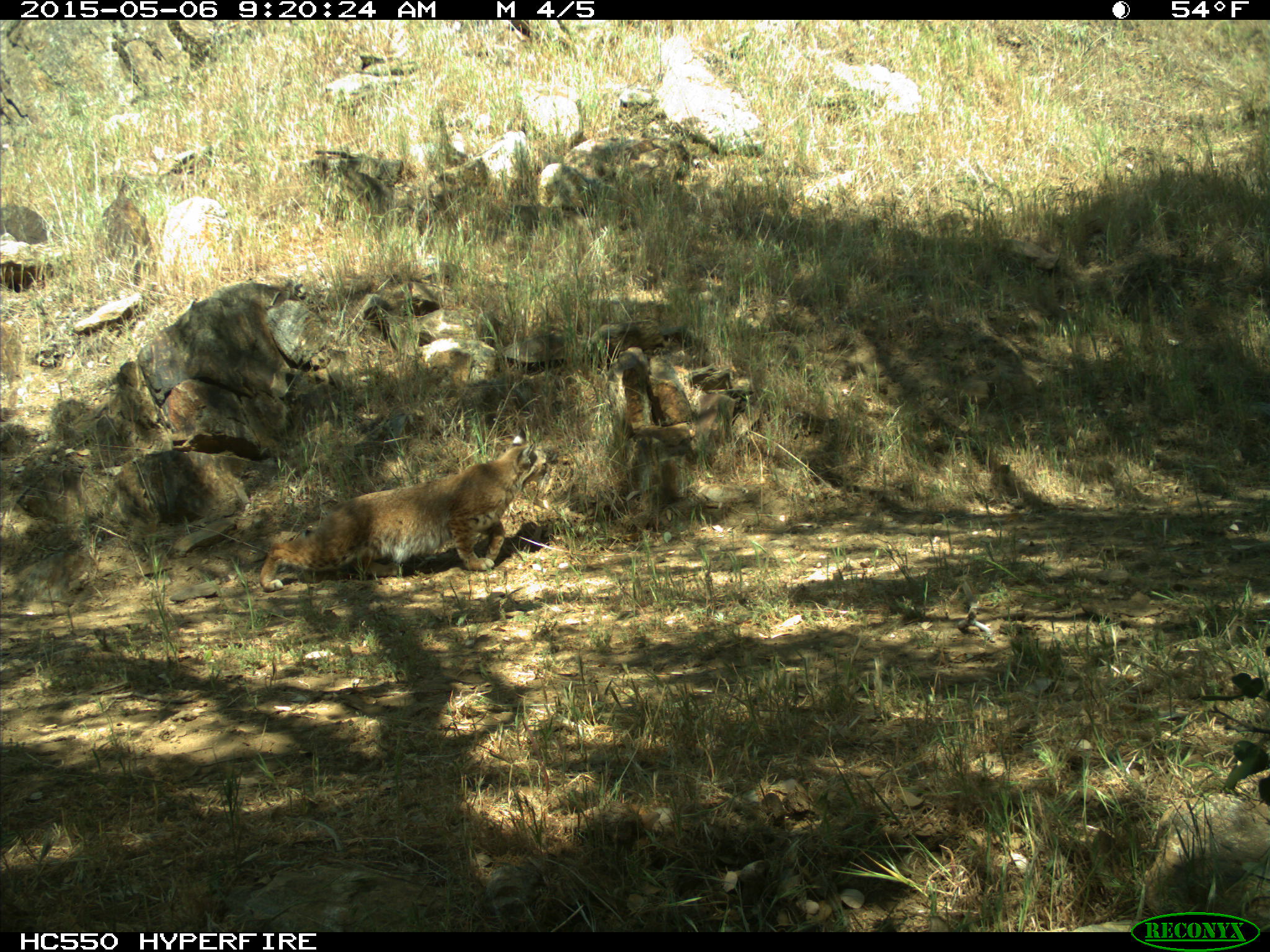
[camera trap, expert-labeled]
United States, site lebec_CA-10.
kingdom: Animalia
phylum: Chordata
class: Mammalia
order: Carnivora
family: Felidae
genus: Lynx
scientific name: Lynx rufus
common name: bobcat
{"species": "Lynx rufus (bobcat)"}